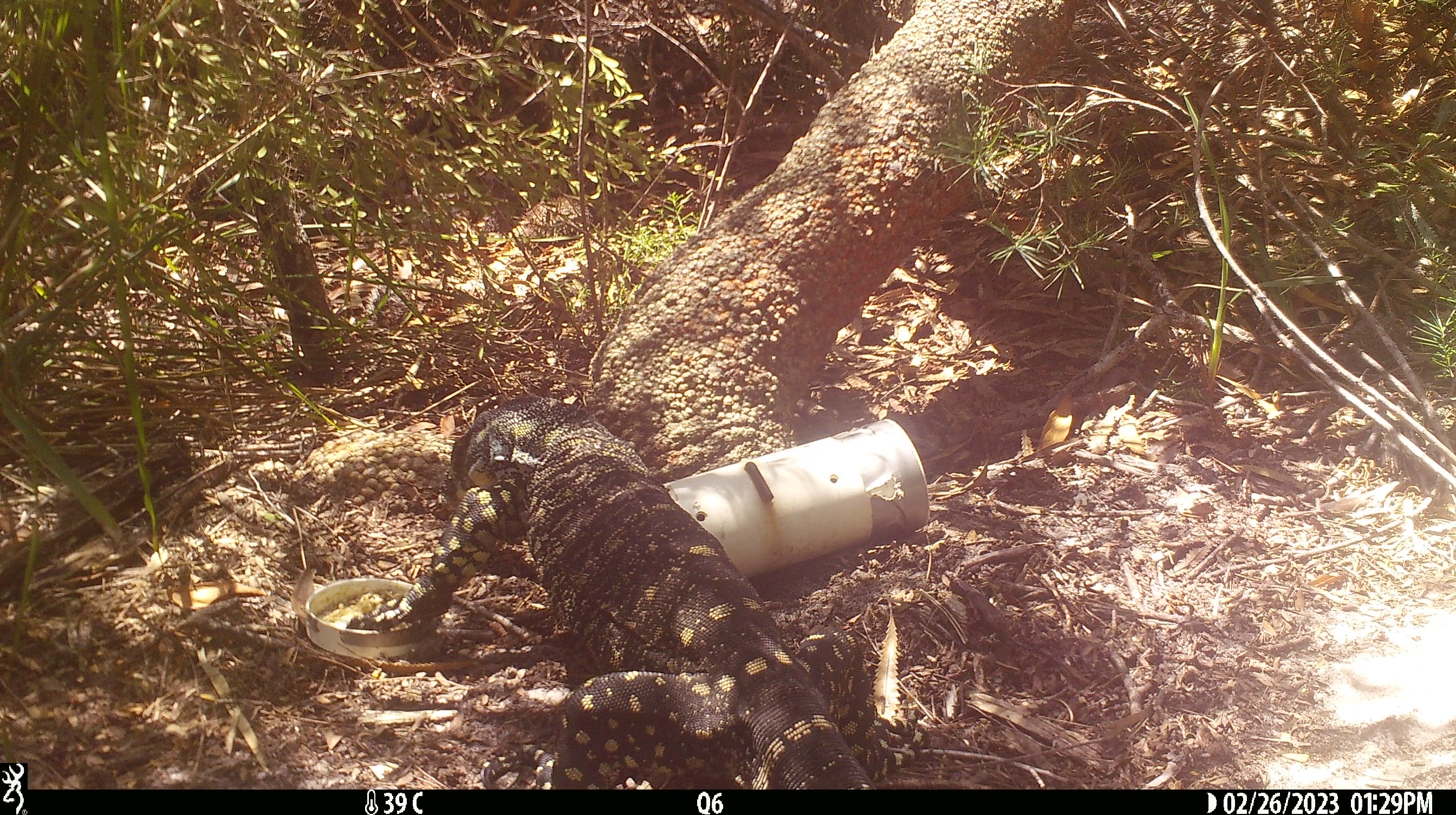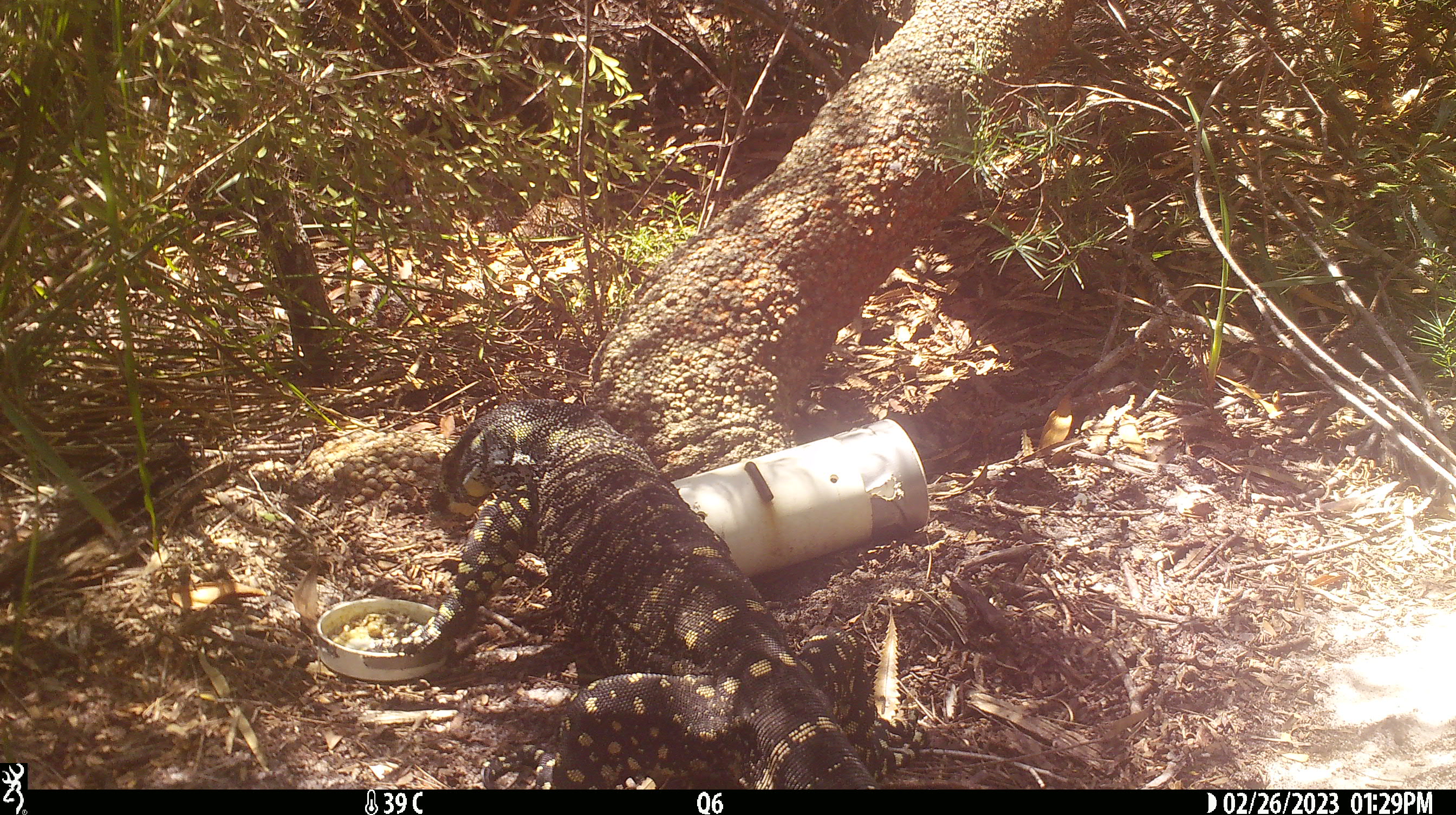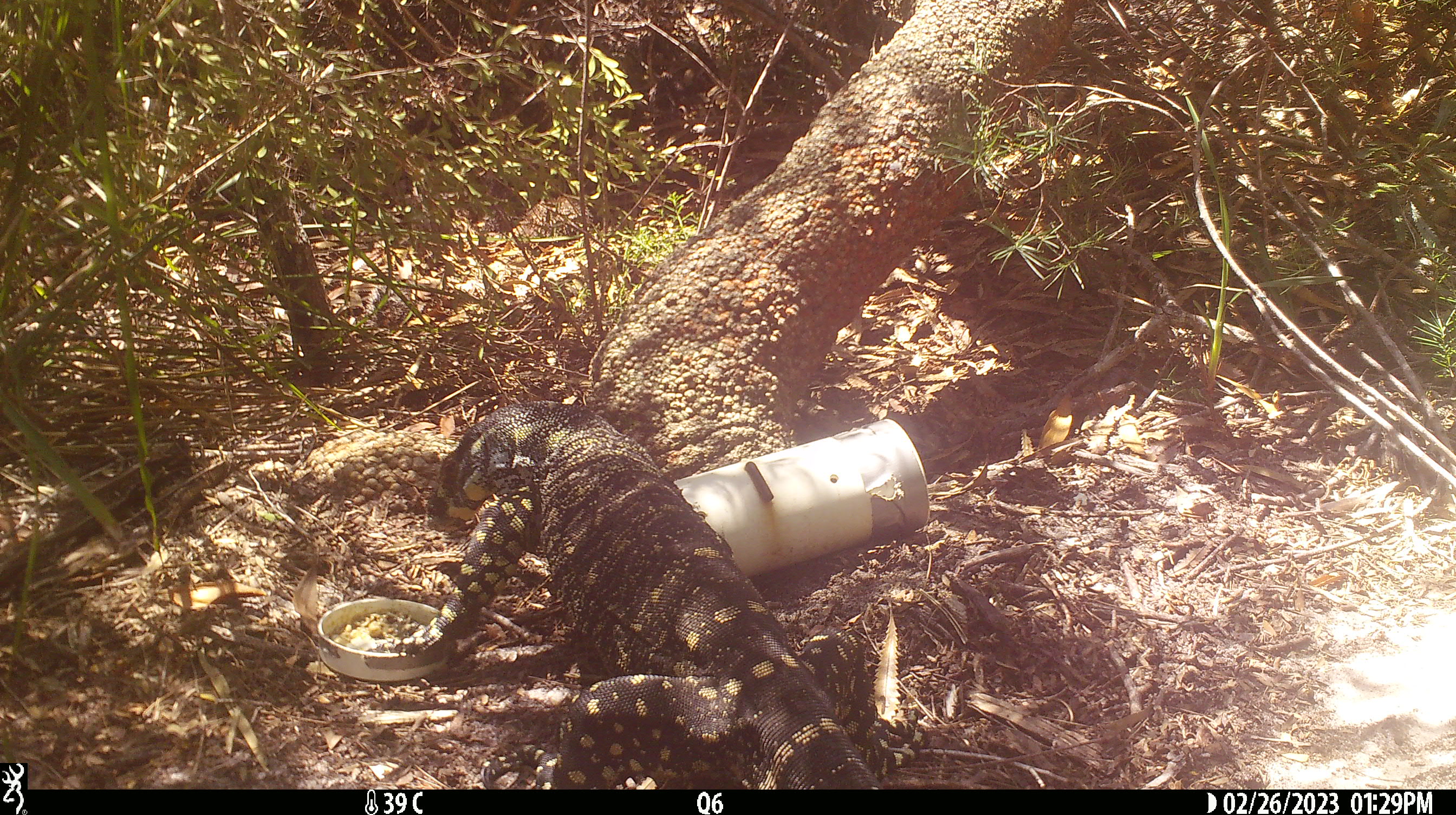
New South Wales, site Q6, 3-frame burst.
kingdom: Animalia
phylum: Chordata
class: Reptilia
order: Squamata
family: Varanidae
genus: Varanus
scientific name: Varanus varius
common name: lace monitor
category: goanna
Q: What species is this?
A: Goanna (lace monitor) (Varanus varius).